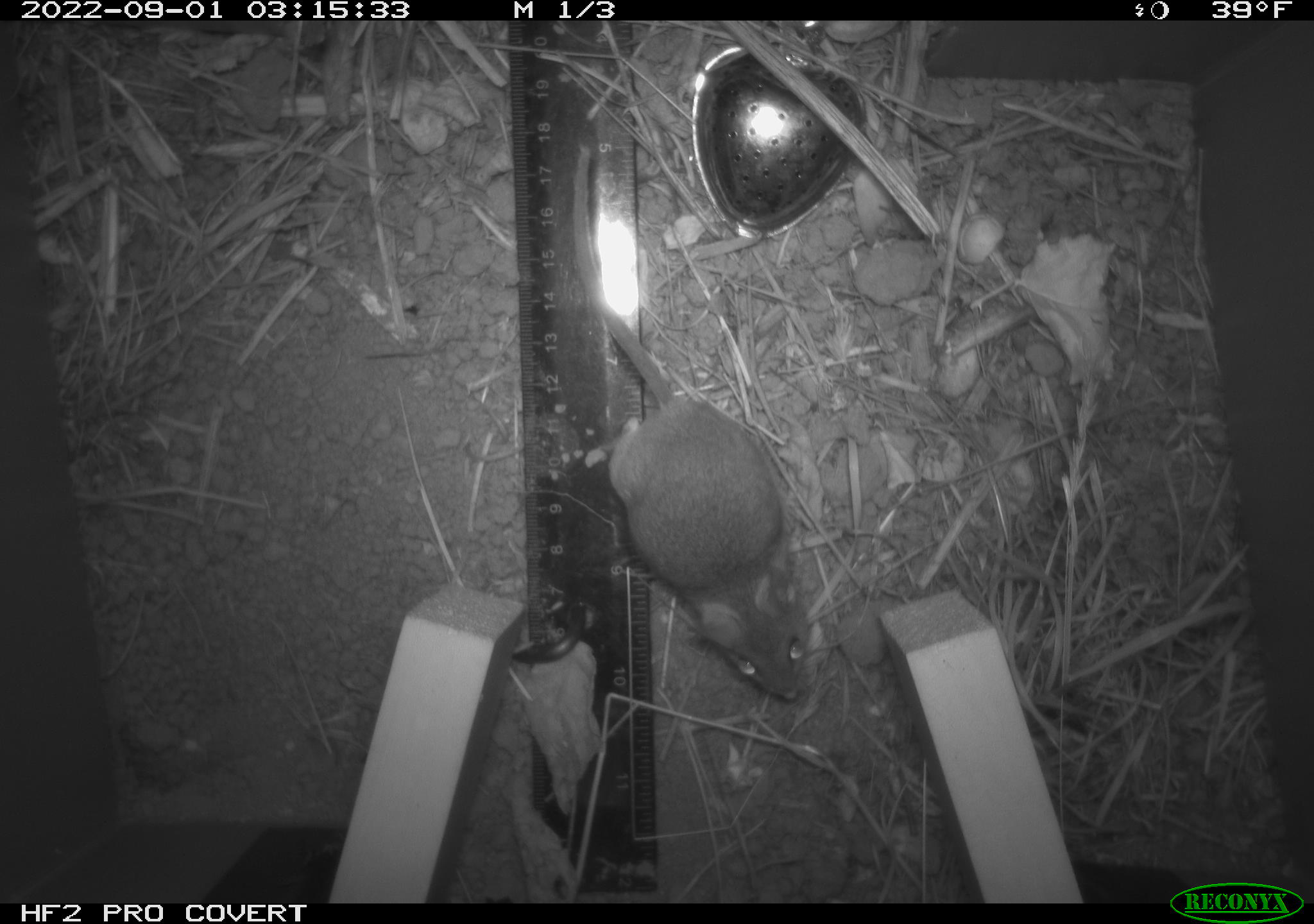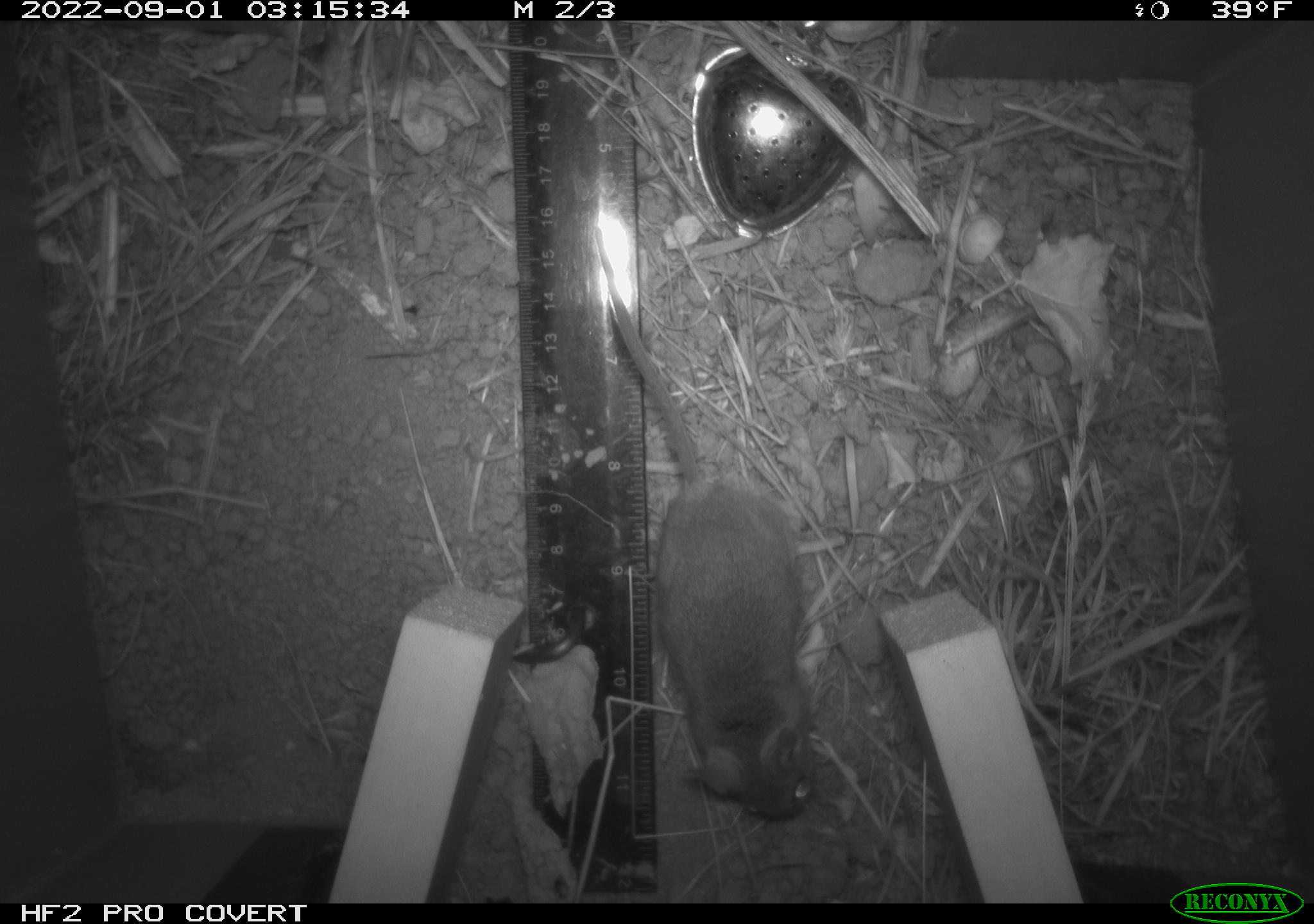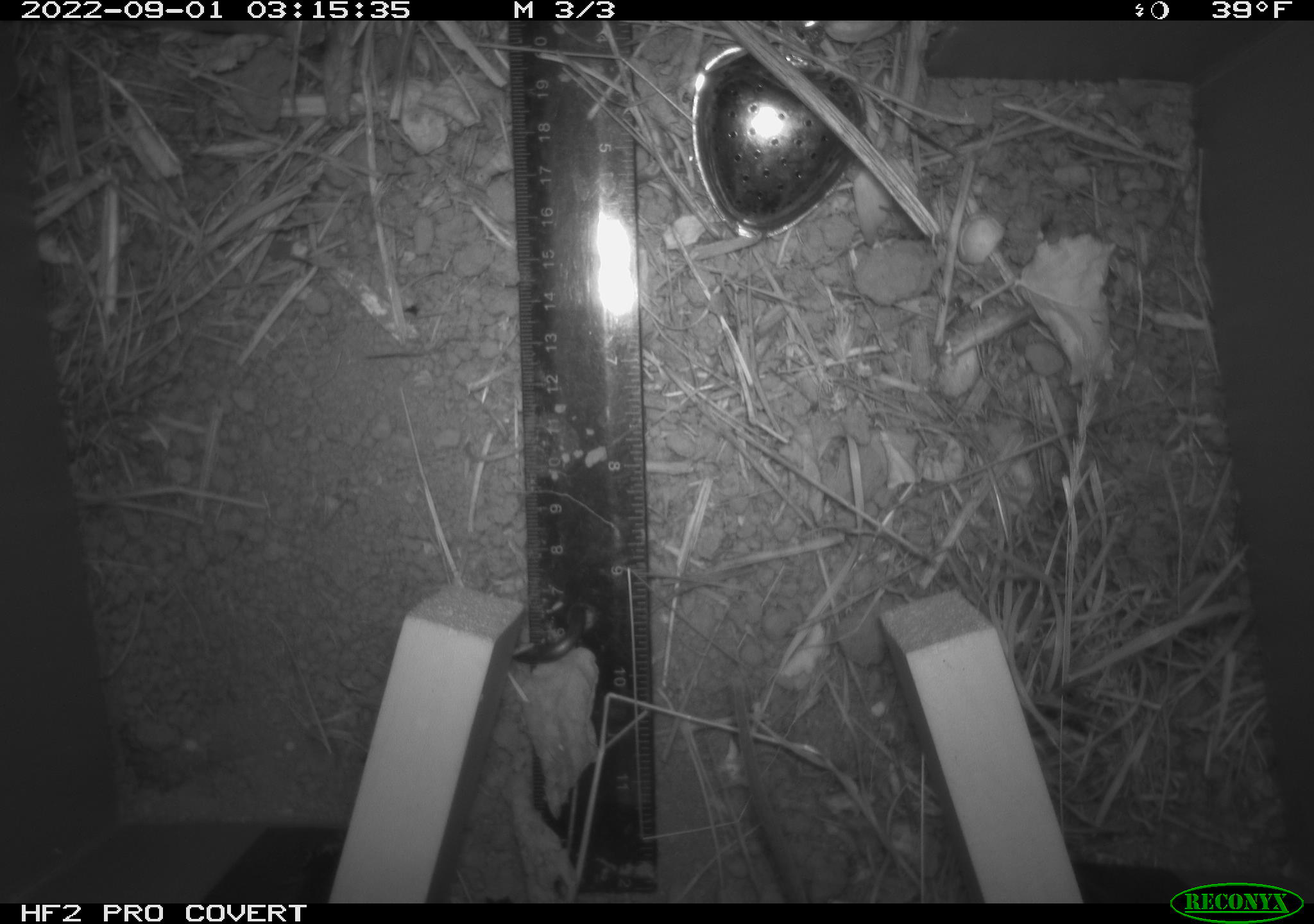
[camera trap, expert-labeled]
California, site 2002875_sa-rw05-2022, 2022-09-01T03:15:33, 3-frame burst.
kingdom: Animalia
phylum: Chordata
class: Mammalia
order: Rodentia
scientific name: Rodentia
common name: mouse species